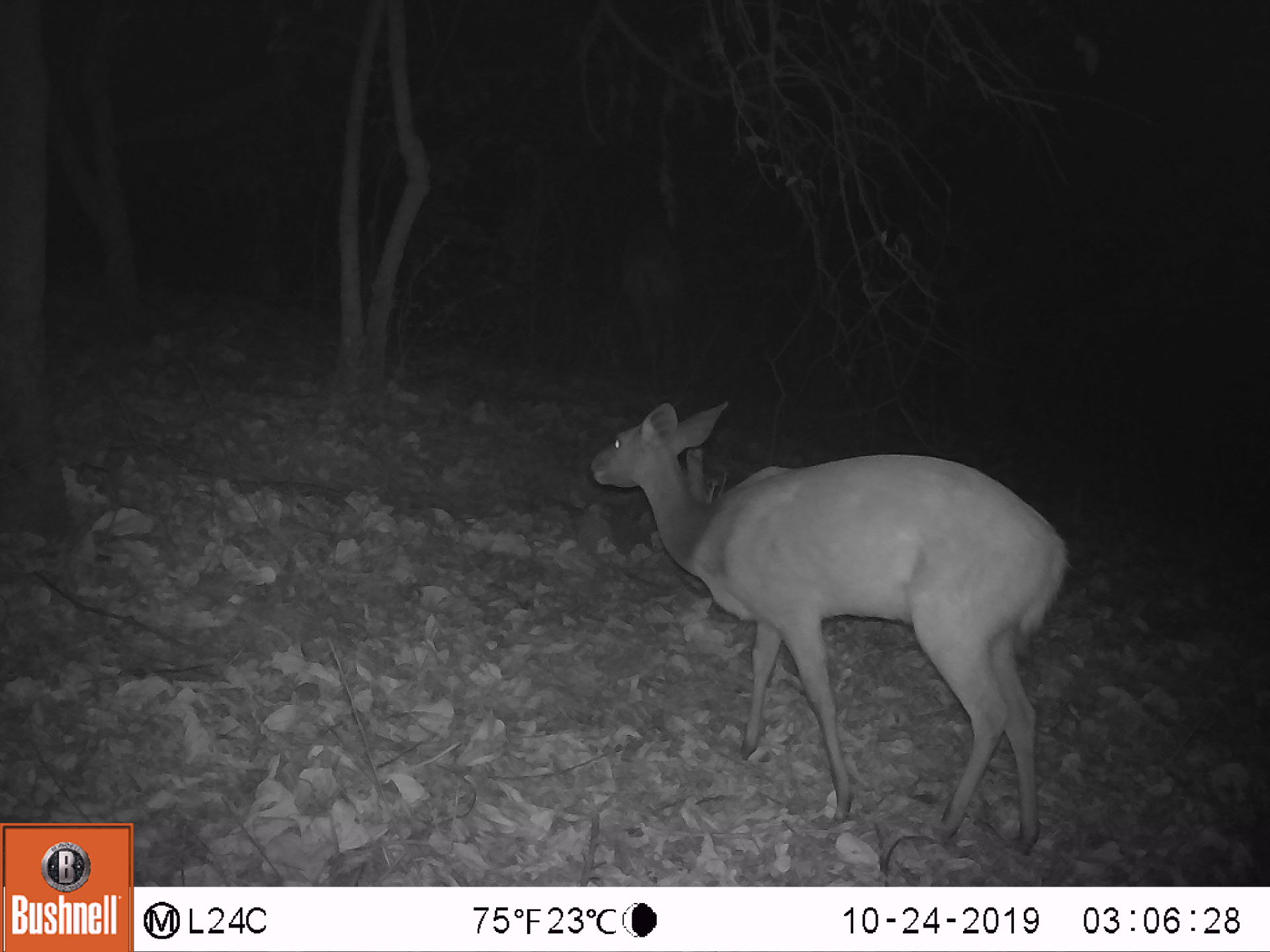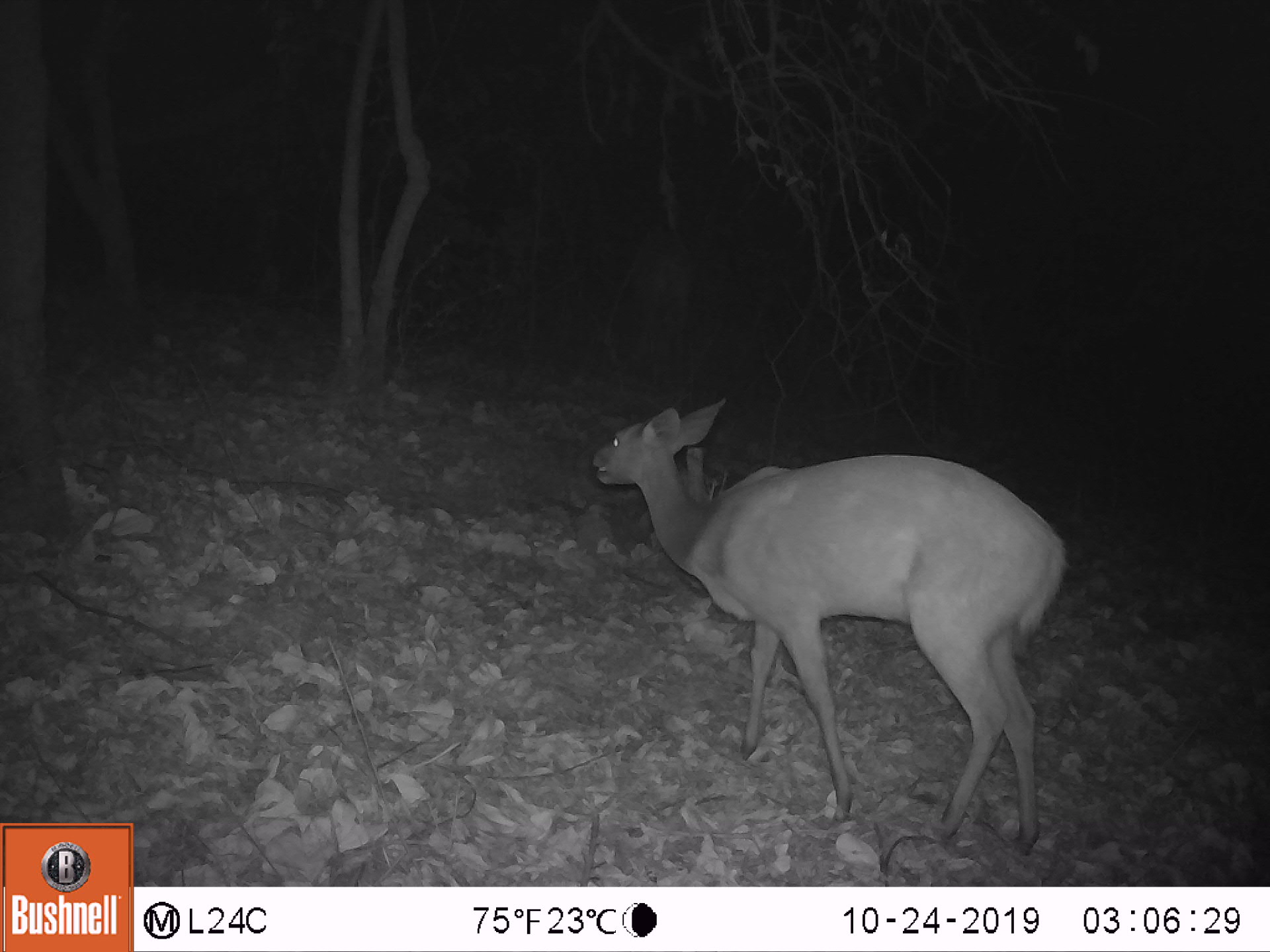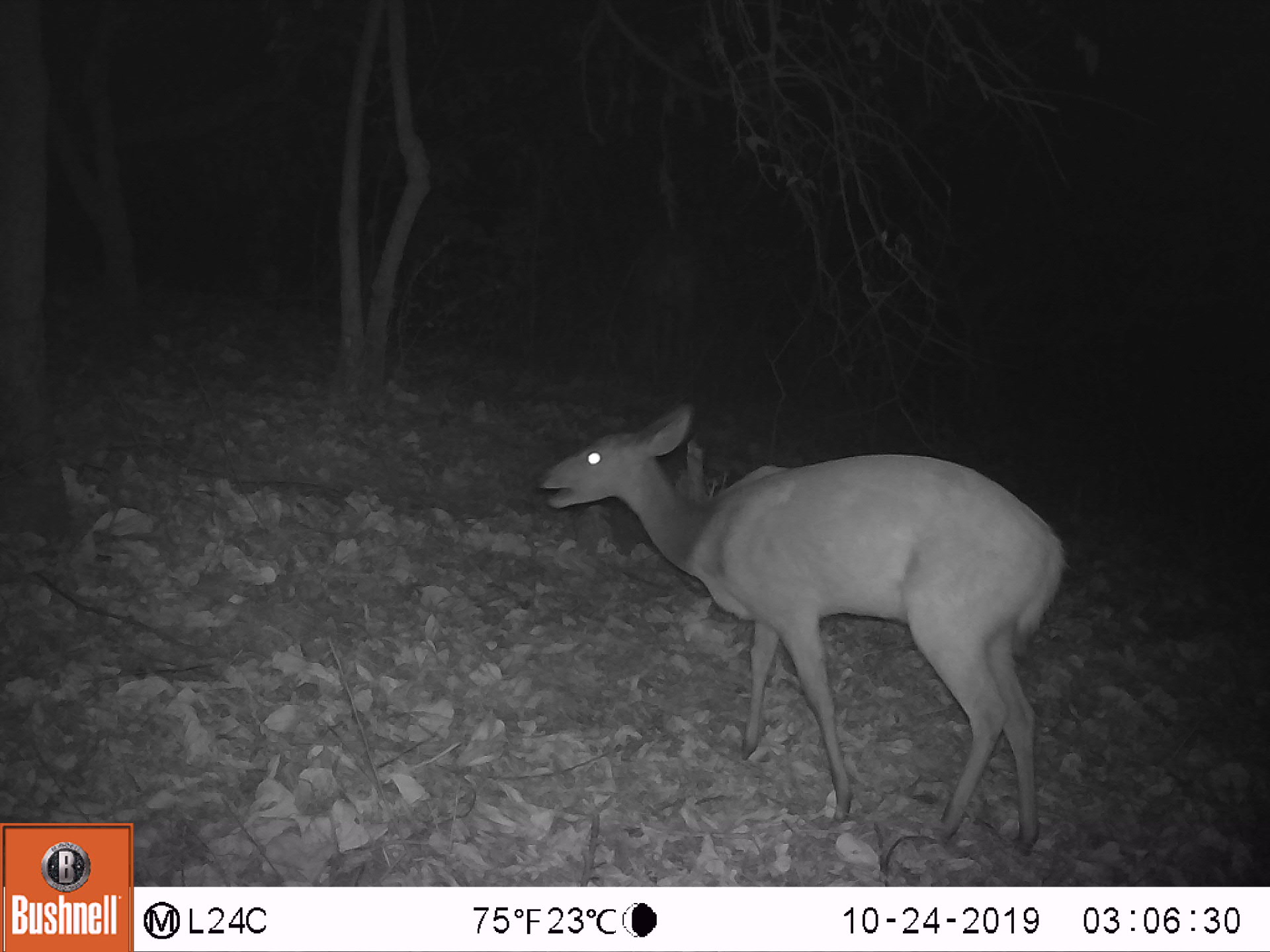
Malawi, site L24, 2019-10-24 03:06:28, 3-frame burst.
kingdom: Animalia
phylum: Chordata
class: Mammalia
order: Artiodactyla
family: Bovidae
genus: Tragelaphus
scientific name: Tragelaphus sylvaticus sylvaticus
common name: cape bushbuck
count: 2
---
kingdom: Animalia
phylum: Chordata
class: Mammalia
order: Artiodactyla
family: Bovidae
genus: Tragelaphus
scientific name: Tragelaphus strepsiceros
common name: greater kudu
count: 1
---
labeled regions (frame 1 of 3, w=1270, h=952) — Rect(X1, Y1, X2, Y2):
cape bushbuck: Rect(581, 387, 1068, 864); Rect(578, 397, 1072, 805)
greater kudu: Rect(609, 183, 735, 377)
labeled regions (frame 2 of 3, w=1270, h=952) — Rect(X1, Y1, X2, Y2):
cape bushbuck: Rect(585, 391, 1069, 852); Rect(588, 409, 1074, 840); Rect(568, 200, 698, 373)
greater kudu: Rect(622, 215, 728, 389)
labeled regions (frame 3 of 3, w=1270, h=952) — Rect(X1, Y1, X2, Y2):
cape bushbuck: Rect(528, 392, 1071, 851); Rect(531, 396, 1066, 850); Rect(581, 210, 753, 402)
greater kudu: Rect(622, 185, 722, 394)